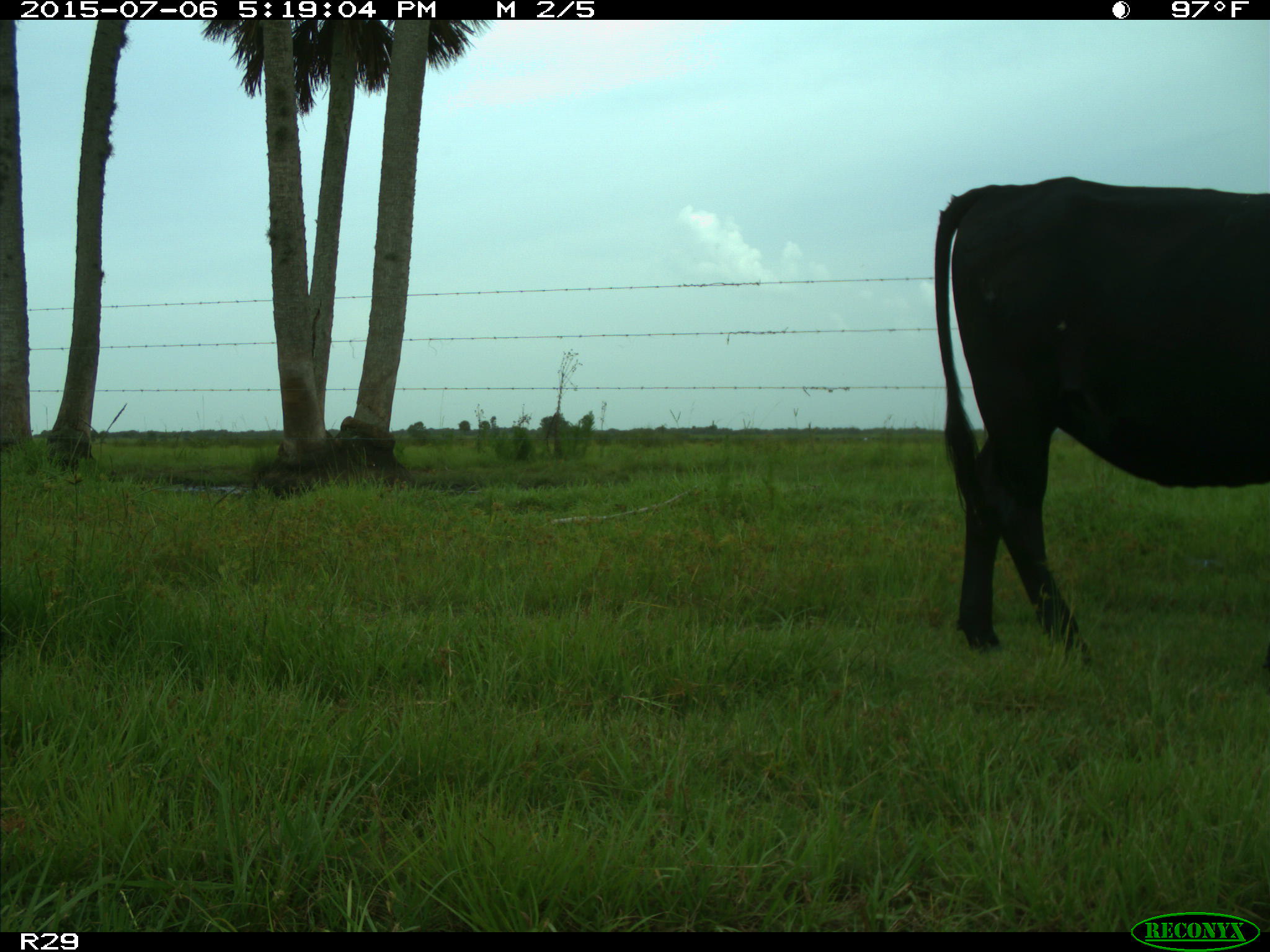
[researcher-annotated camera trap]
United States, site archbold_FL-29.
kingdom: Animalia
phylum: Chordata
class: Mammalia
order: Artiodactyla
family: Bovidae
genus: Bos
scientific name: Bos taurus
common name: domestic cow